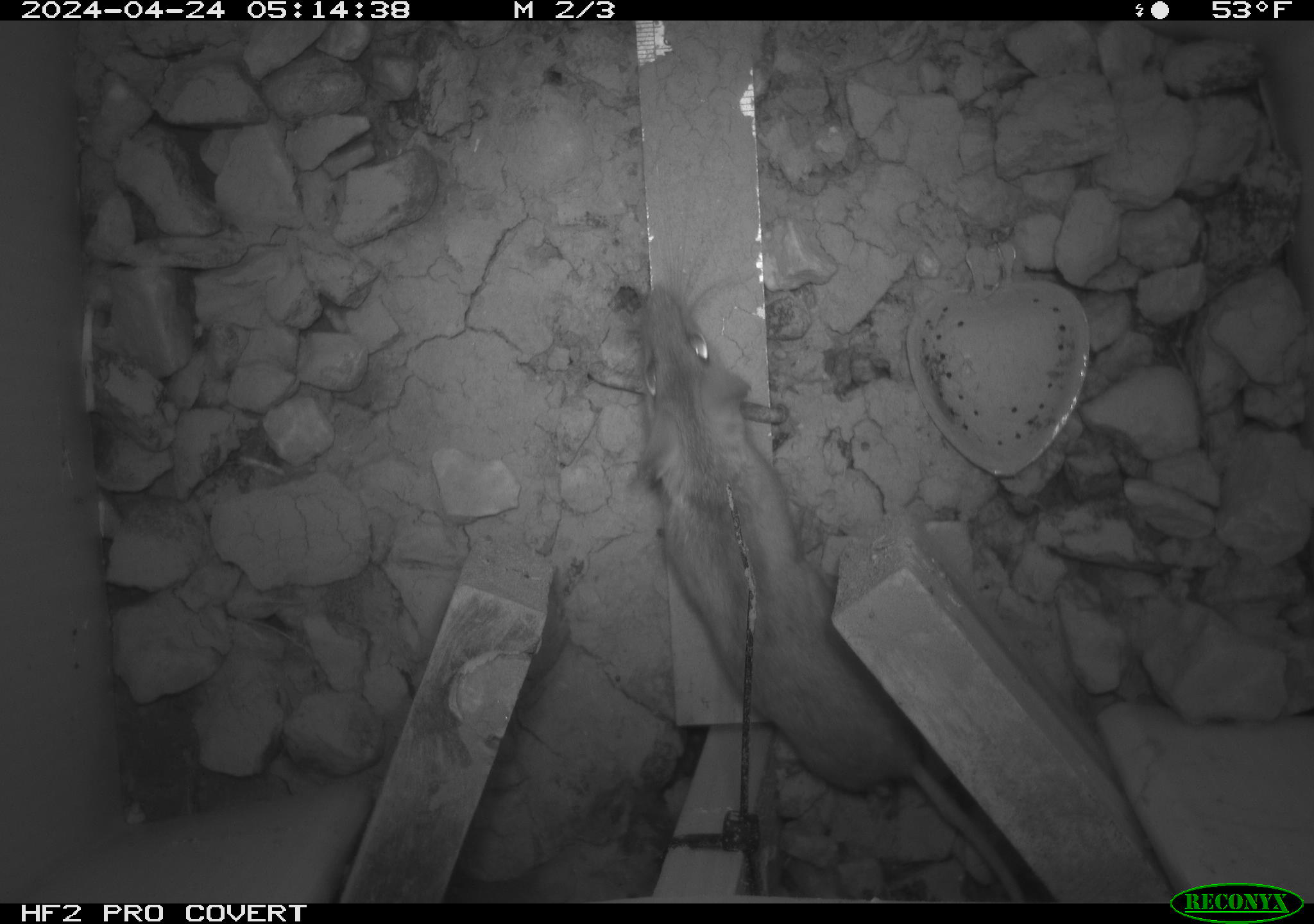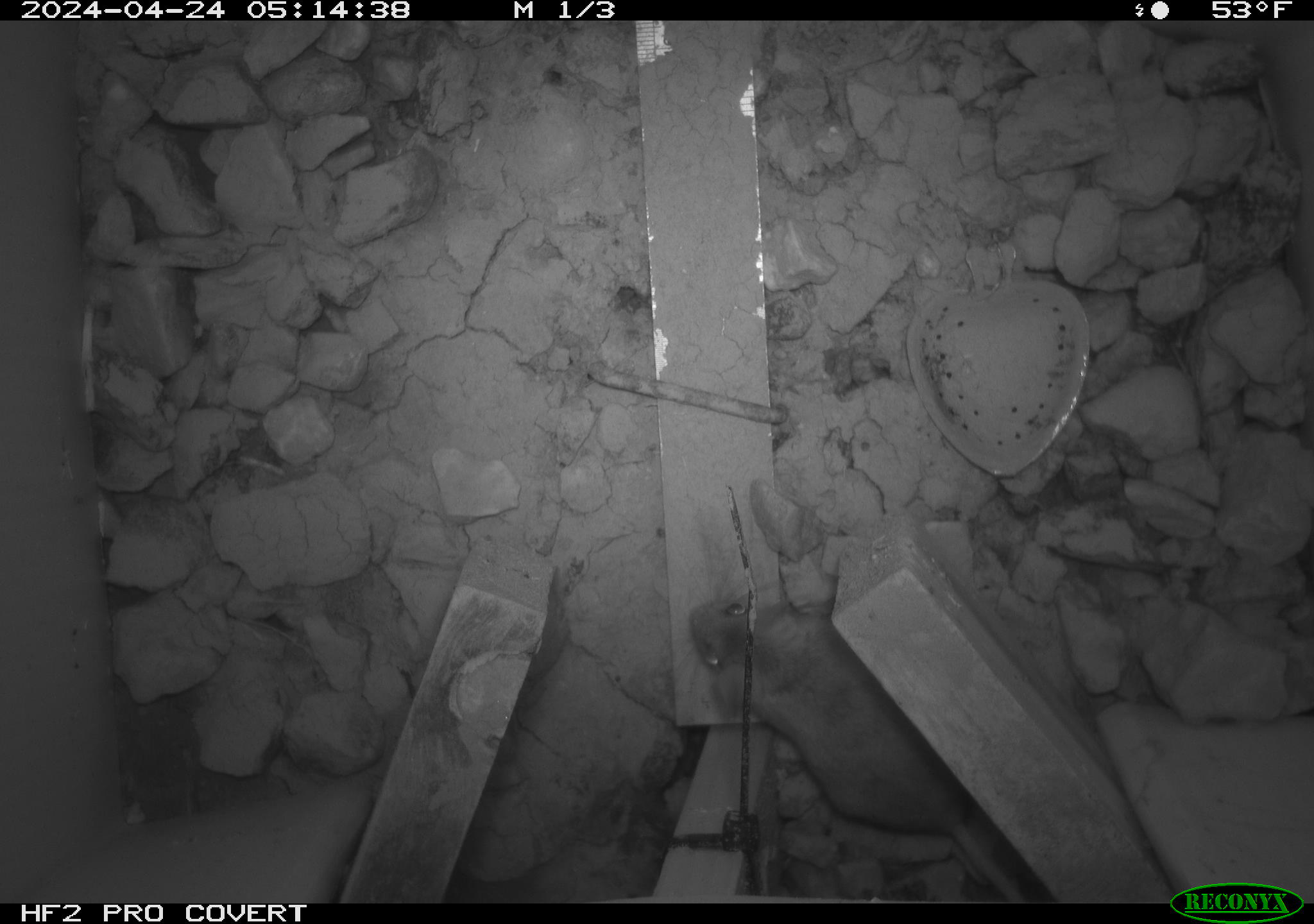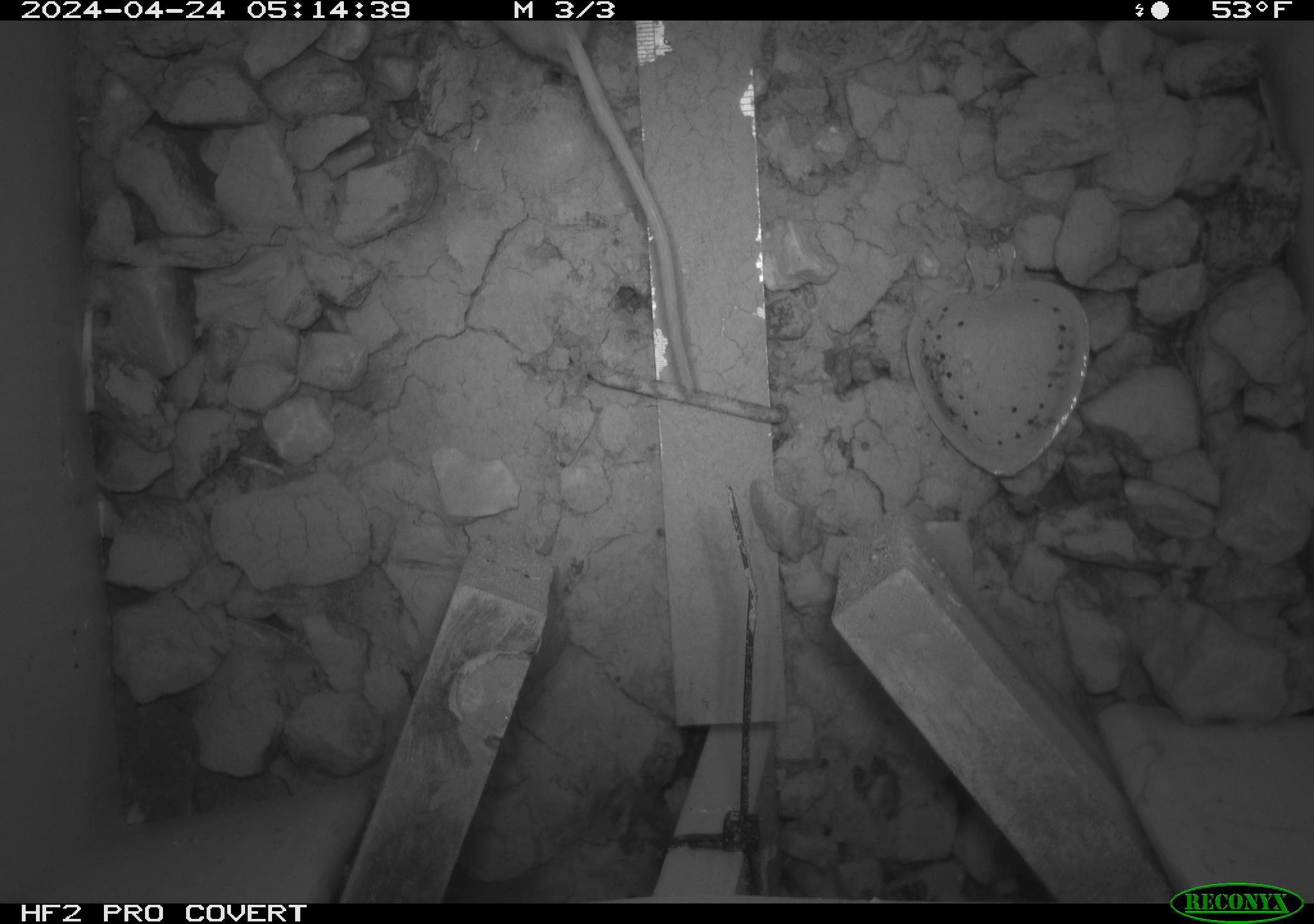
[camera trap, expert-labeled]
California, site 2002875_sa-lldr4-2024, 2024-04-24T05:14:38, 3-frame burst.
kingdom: Animalia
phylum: Chordata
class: Mammalia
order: Rodentia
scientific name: Rodentia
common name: rodent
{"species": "rodent (Rodentia)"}